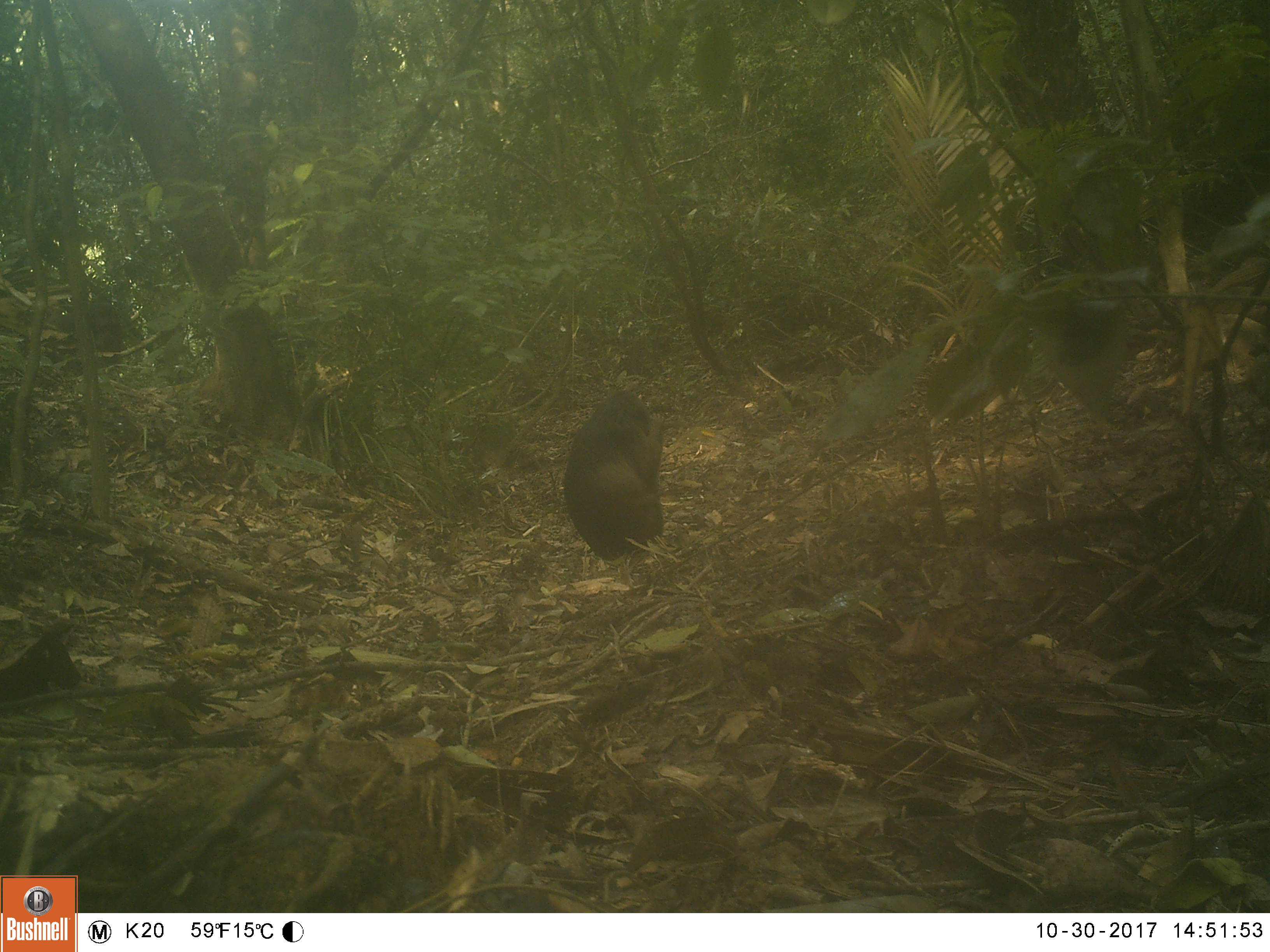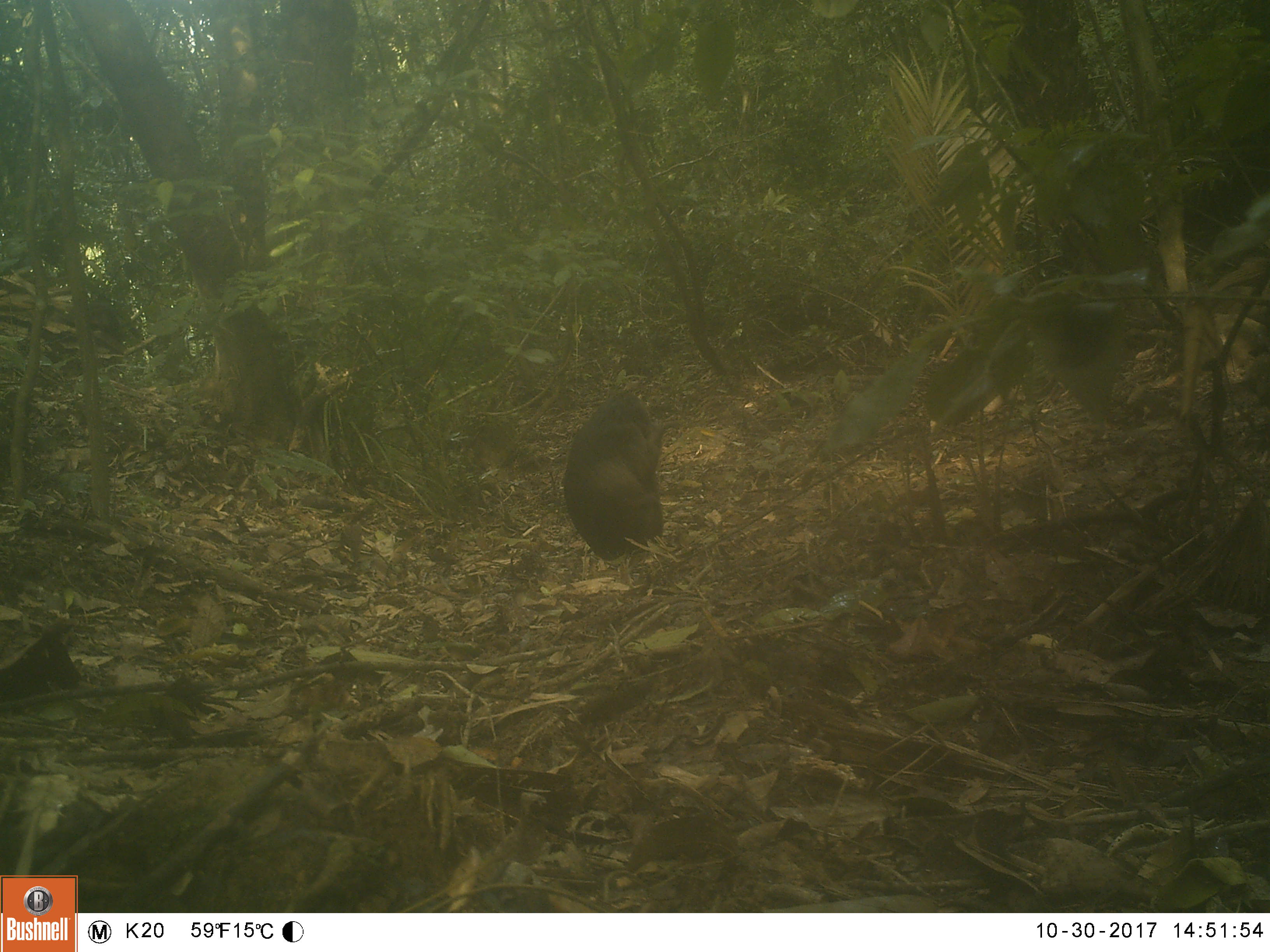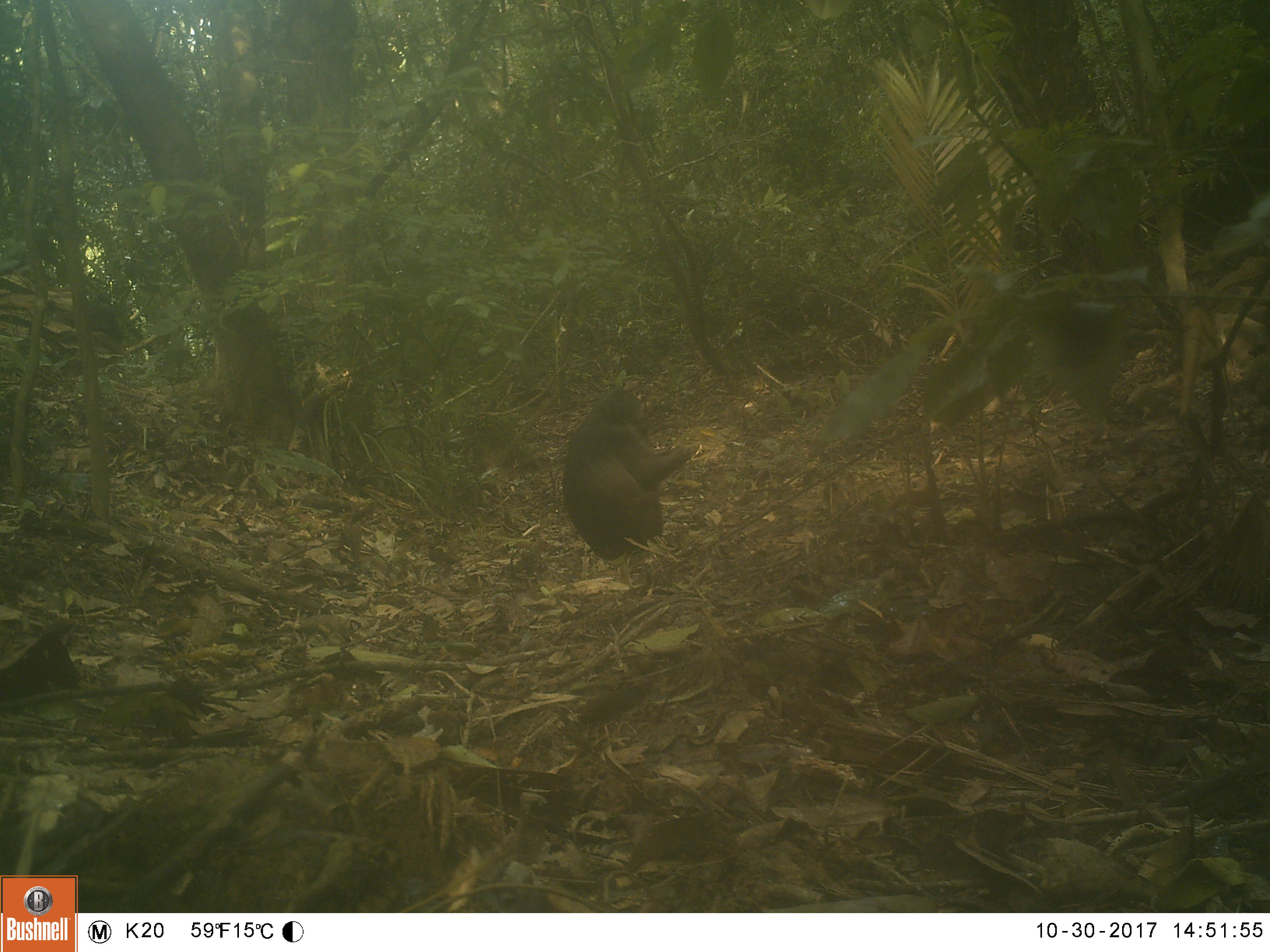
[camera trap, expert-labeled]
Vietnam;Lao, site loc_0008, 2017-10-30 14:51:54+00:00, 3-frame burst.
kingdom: Animalia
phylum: Chordata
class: Mammalia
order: Primates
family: Cercopithecidae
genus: Macaca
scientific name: Macaca arctoides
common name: stump-tailed macaque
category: stump tailed macaque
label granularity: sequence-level